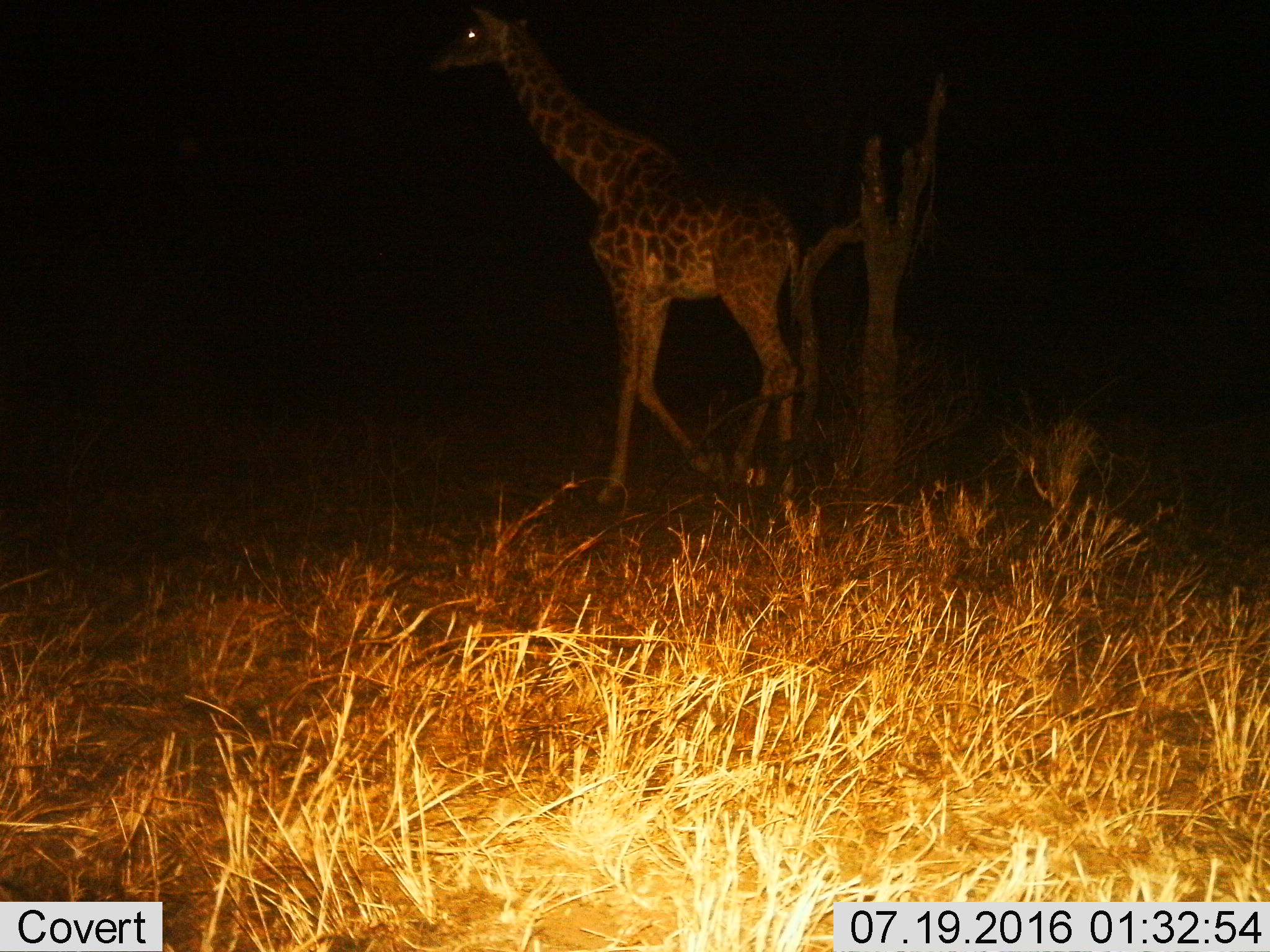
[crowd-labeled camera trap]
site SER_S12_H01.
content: unidentified animal